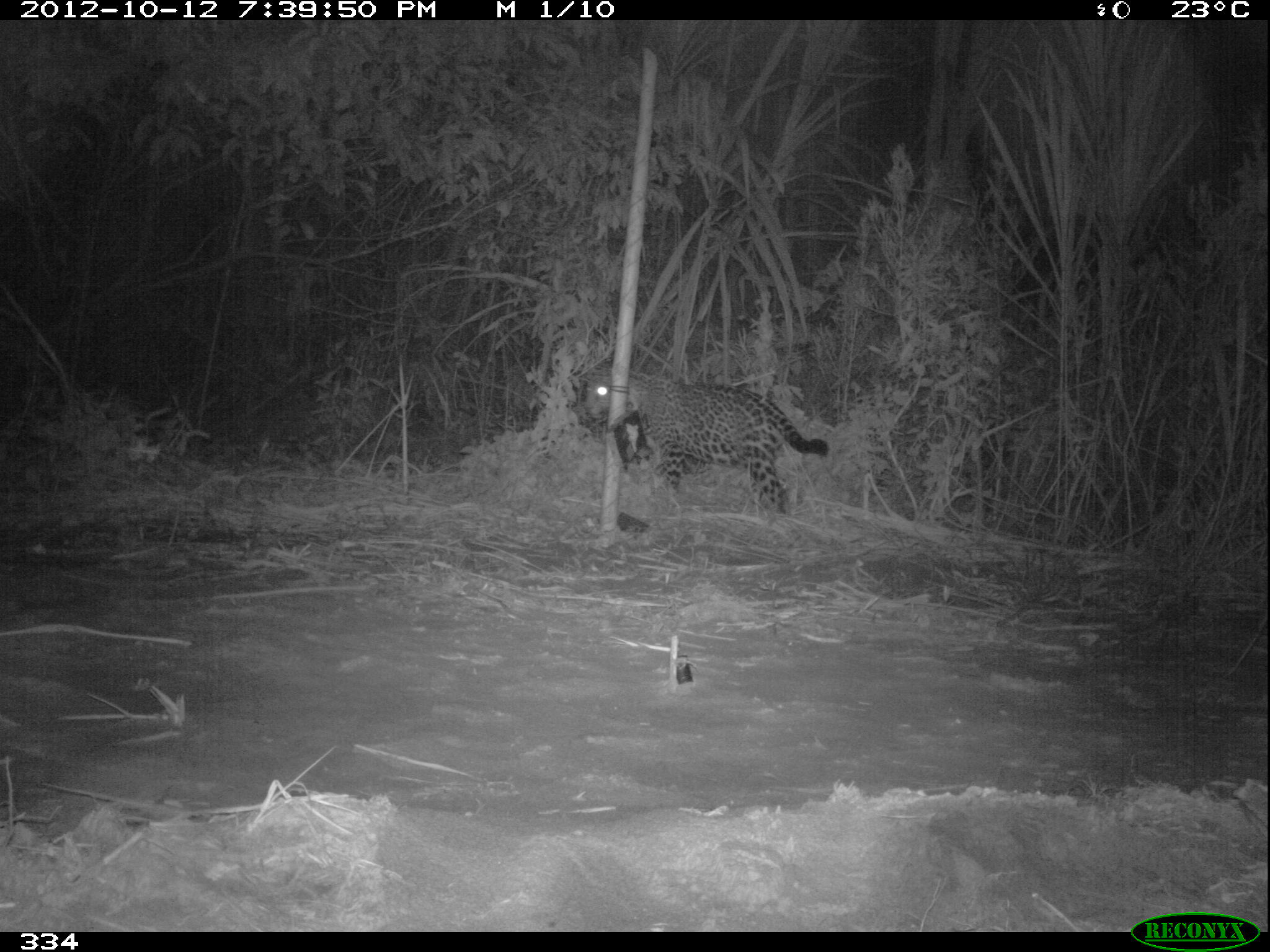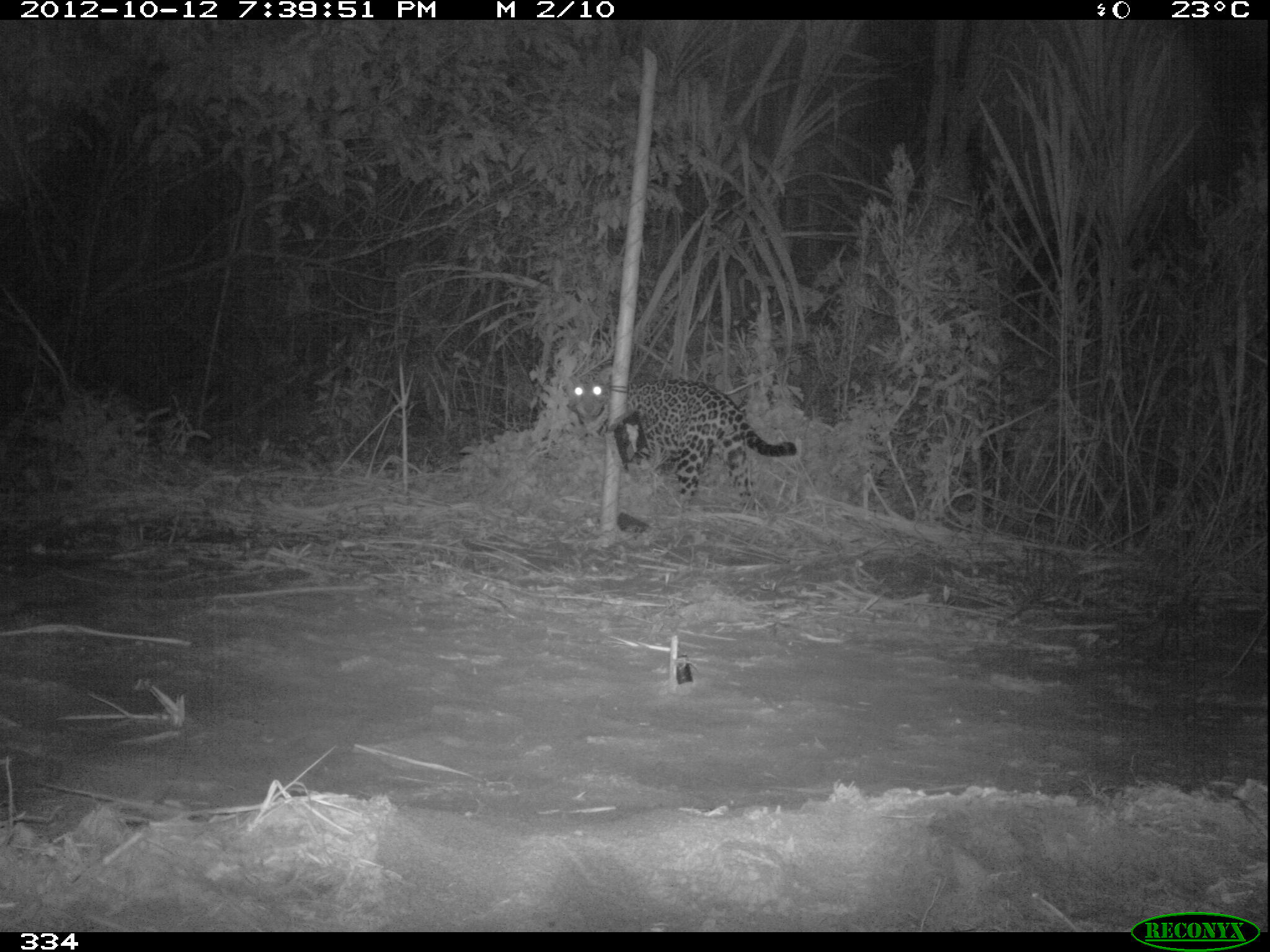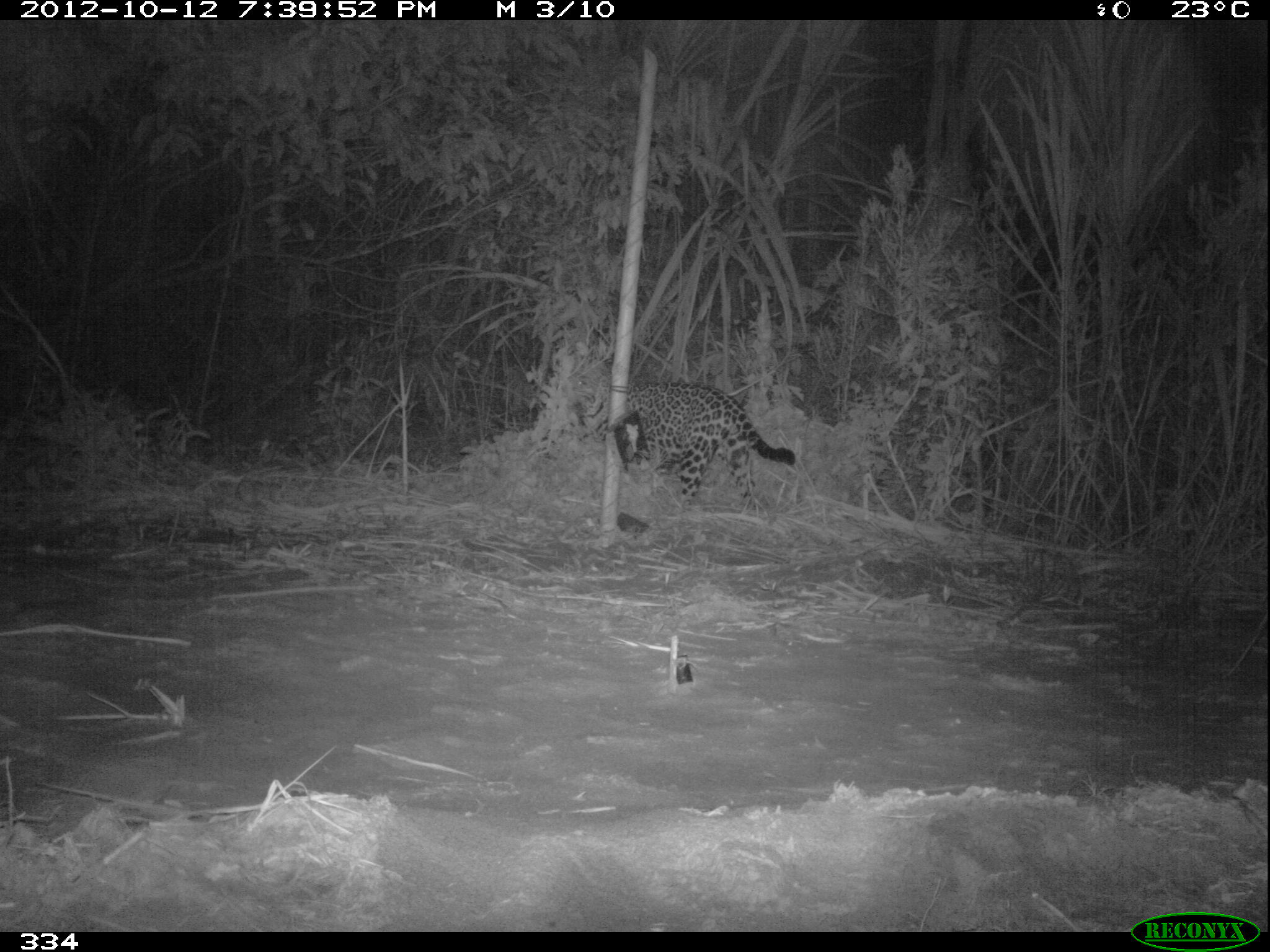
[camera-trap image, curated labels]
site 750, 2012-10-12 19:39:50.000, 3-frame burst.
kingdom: Animalia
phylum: Chordata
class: Mammalia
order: Carnivora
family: Felidae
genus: Panthera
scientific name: Panthera onca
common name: jaguar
Panthera onca (jaguar).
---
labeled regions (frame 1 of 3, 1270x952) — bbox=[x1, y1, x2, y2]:
panthera onca: bbox=[585, 366, 828, 516]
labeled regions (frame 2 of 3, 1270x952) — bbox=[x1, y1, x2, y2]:
panthera onca: bbox=[567, 371, 797, 508]